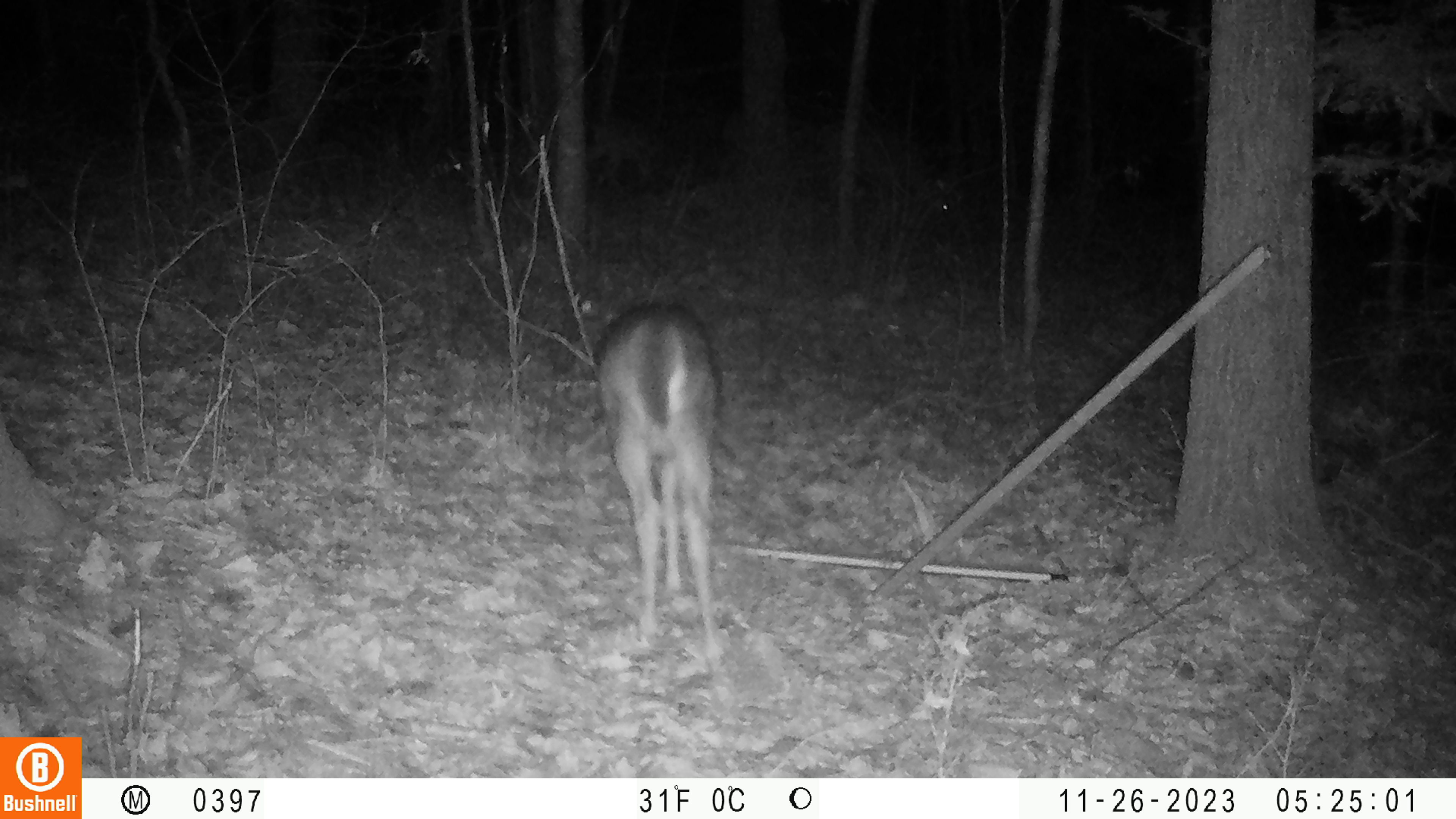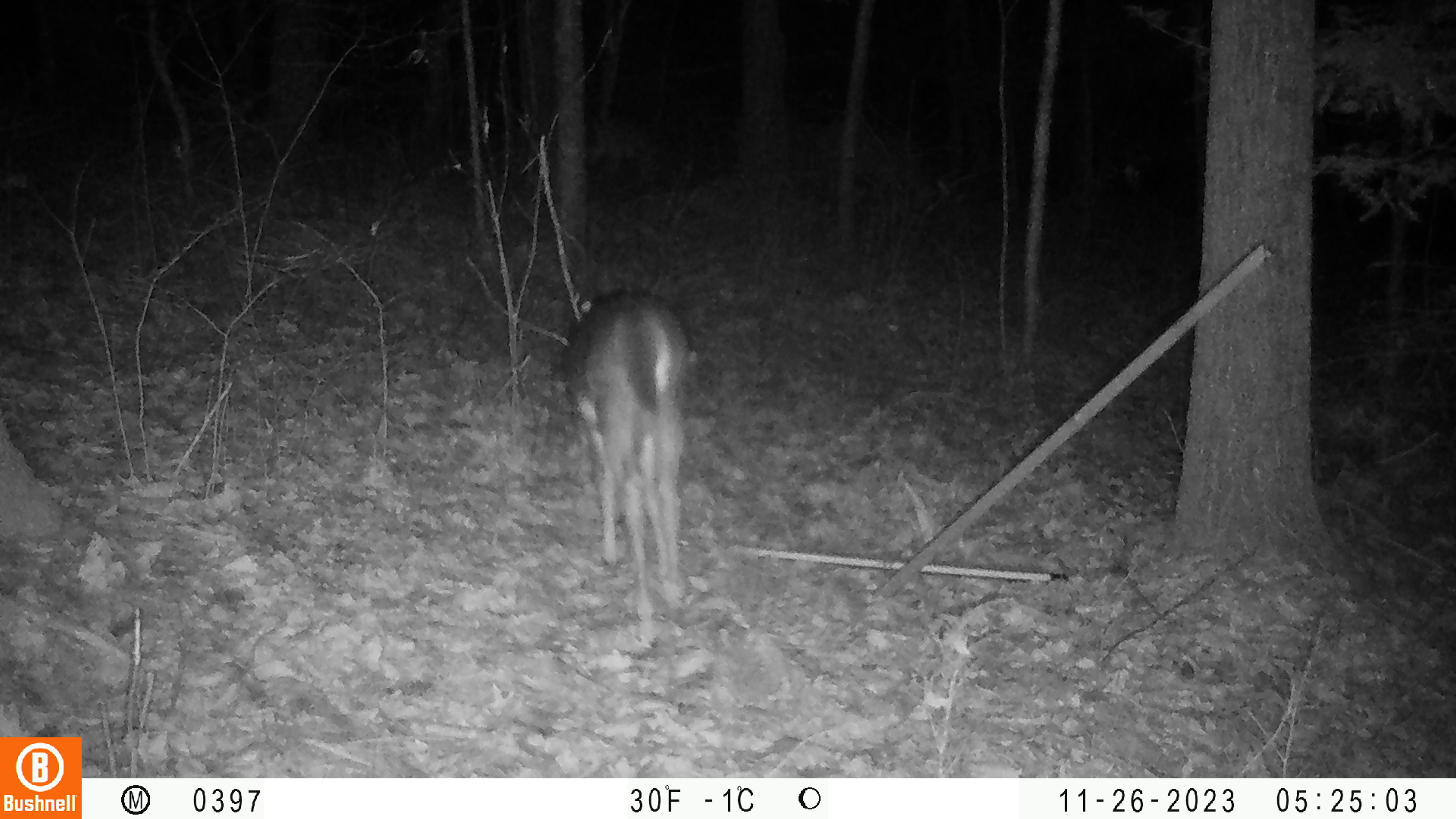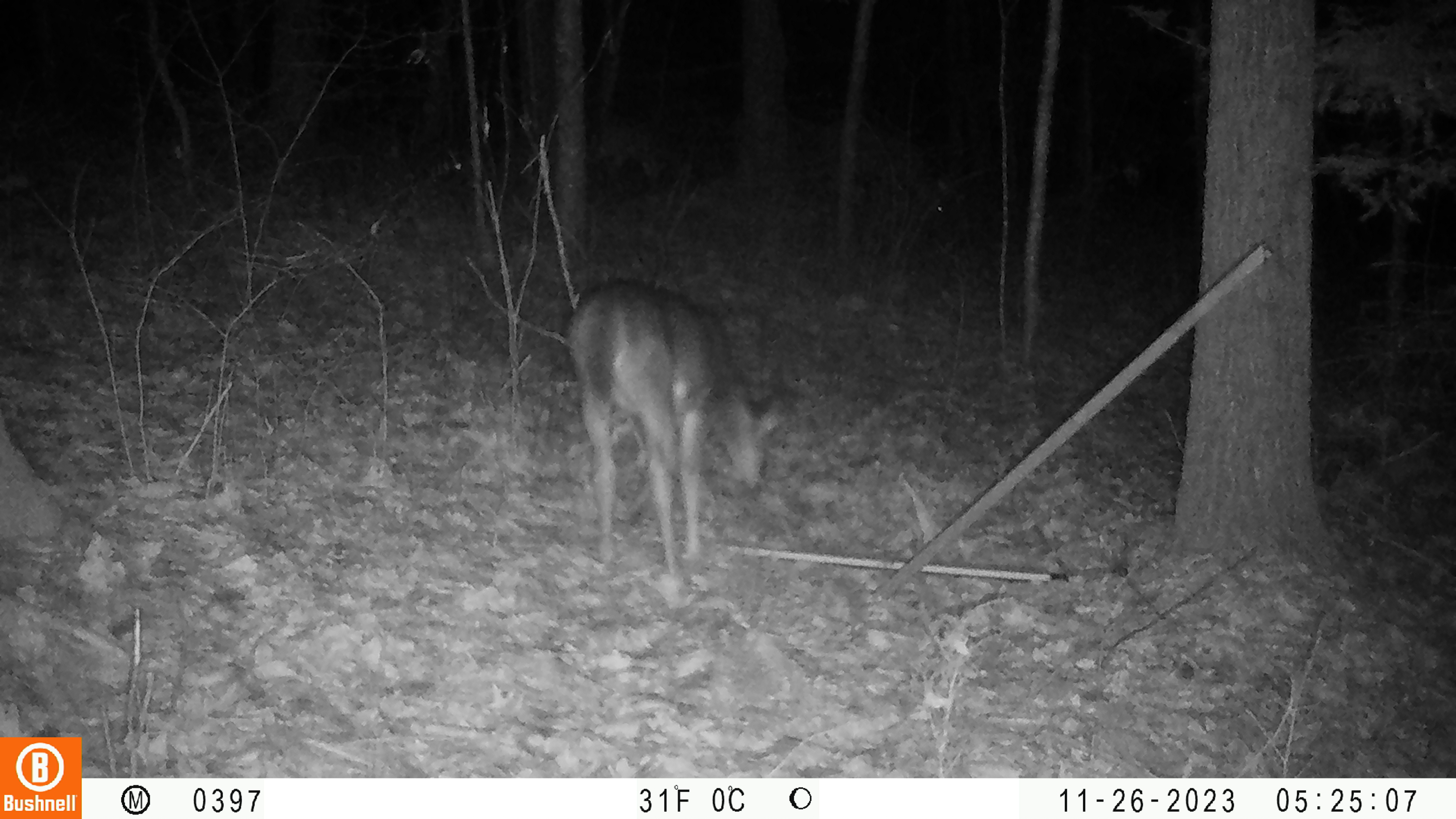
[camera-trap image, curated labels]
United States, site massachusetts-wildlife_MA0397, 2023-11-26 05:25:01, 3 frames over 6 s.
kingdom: Animalia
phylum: Chordata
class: Mammalia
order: Artiodactyla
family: Cervidae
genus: Odocoileus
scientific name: Odocoileus virginianus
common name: white-tailed deer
White-tailed deer (Odocoileus virginianus).